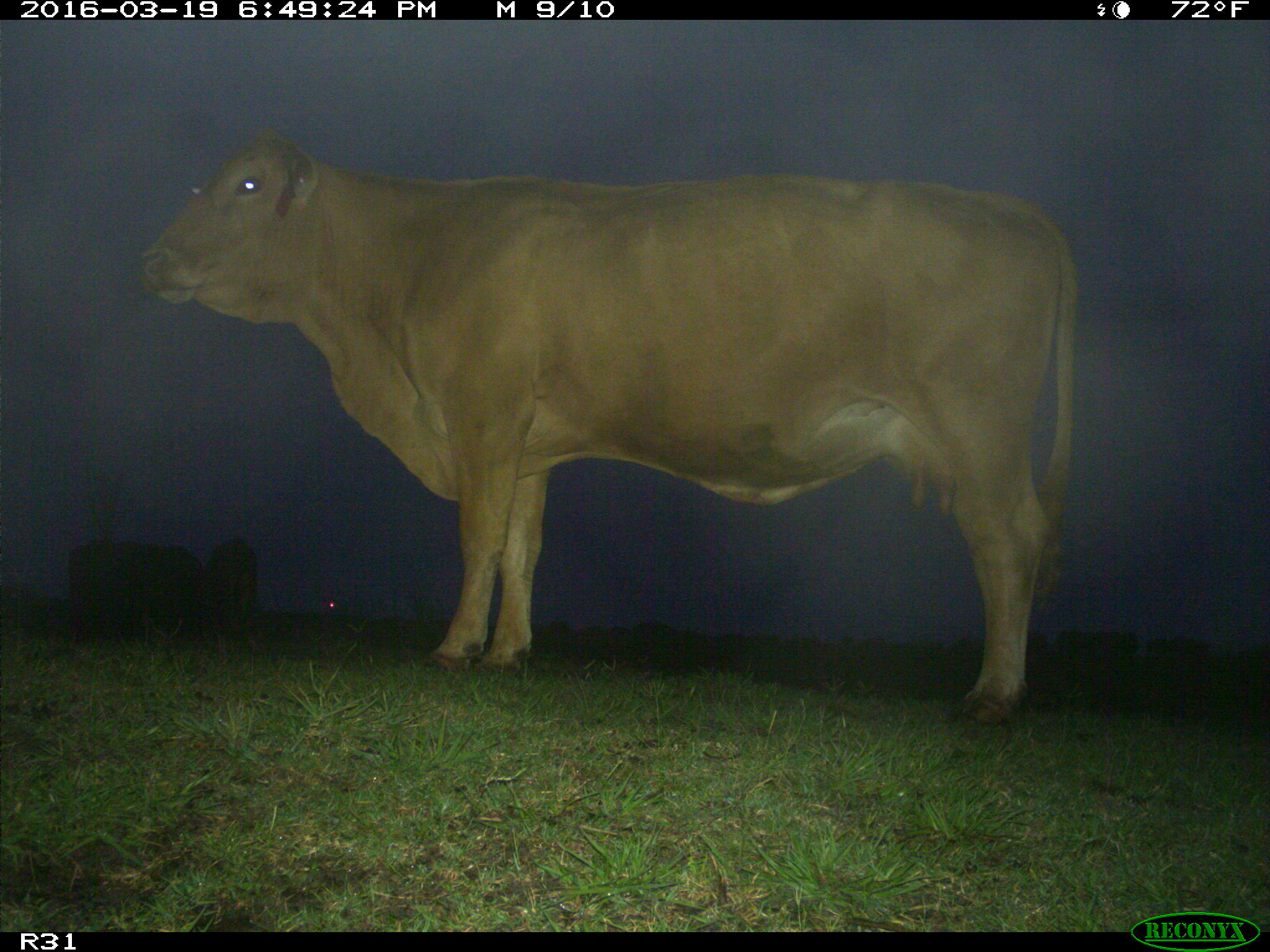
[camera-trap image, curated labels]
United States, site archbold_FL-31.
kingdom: Animalia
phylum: Chordata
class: Mammalia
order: Artiodactyla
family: Bovidae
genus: Bos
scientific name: Bos taurus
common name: domestic cow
Bos taurus (domestic cow).